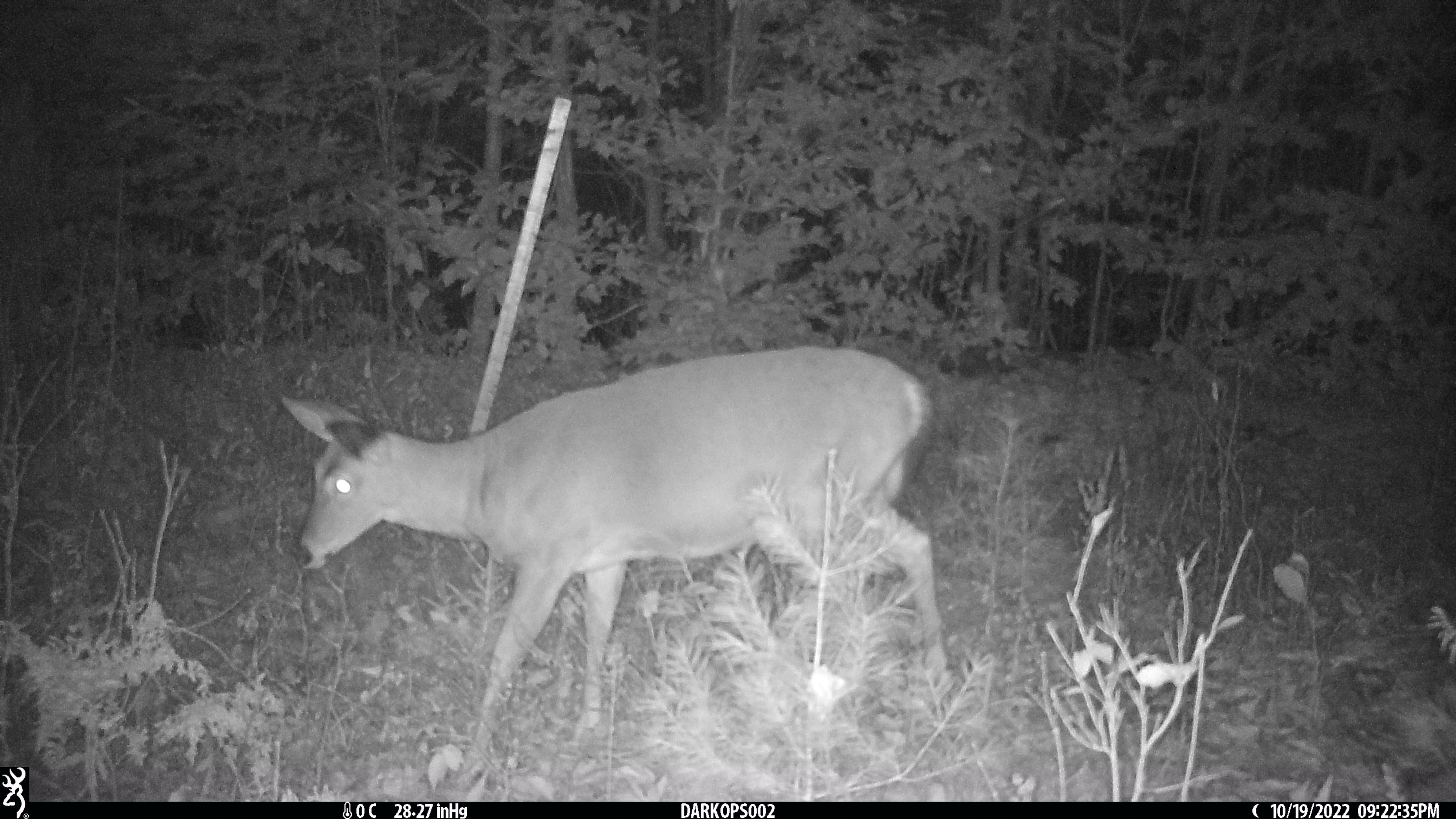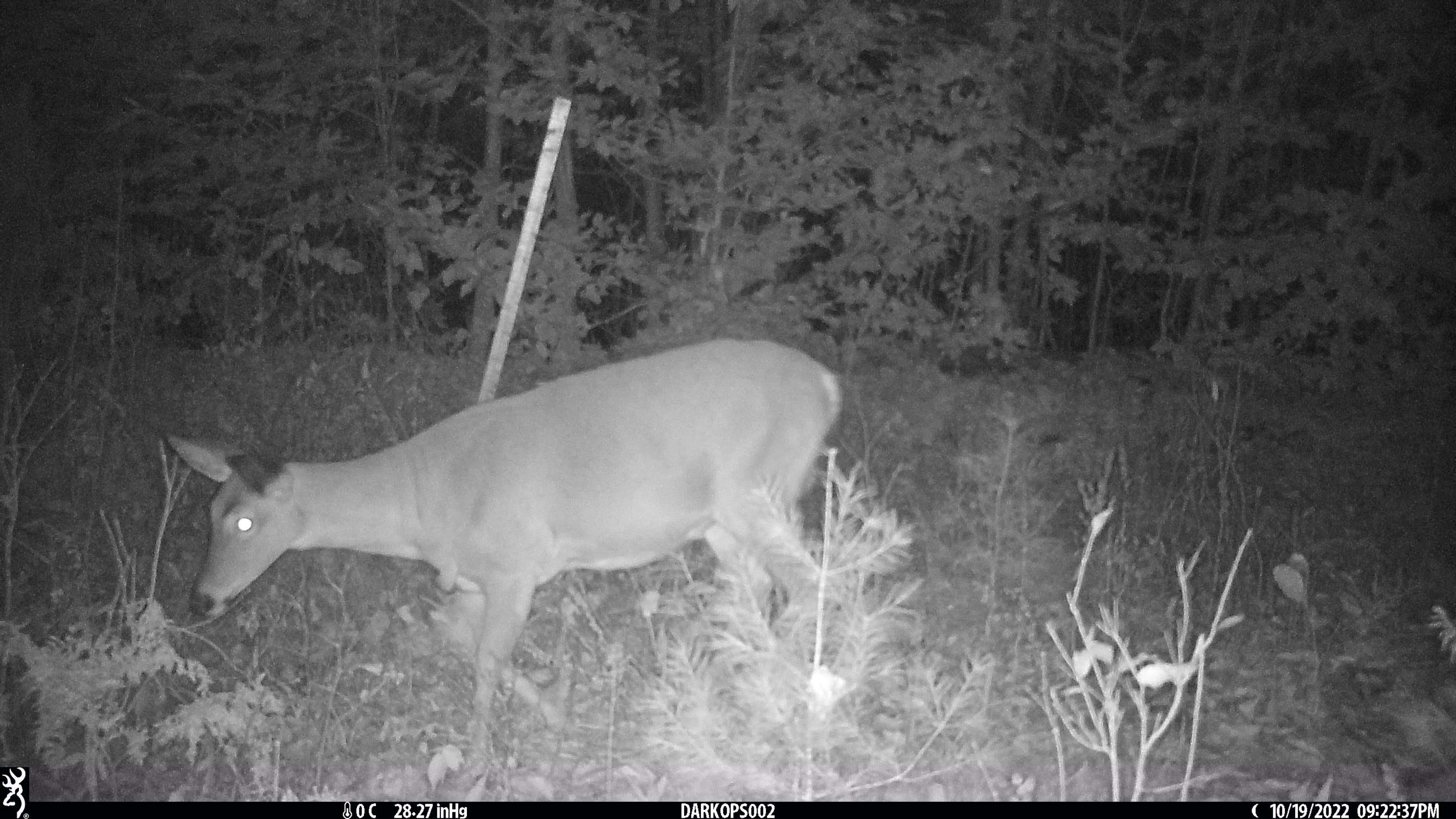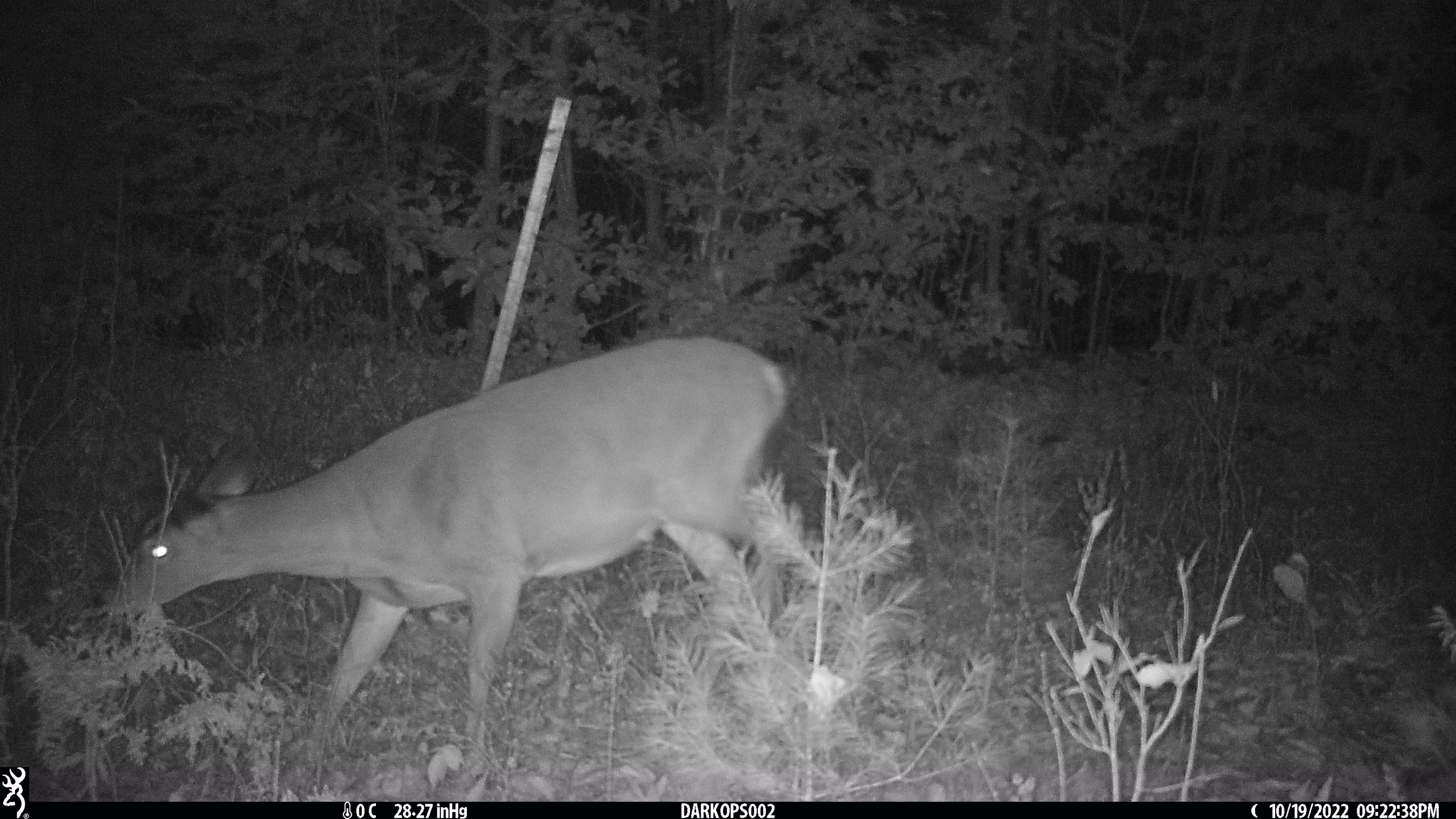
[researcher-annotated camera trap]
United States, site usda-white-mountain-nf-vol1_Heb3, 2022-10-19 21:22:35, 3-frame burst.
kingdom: Animalia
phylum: Chordata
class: Mammalia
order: Artiodactyla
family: Cervidae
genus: Odocoileus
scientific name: Odocoileus virginianus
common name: white-tailed deer